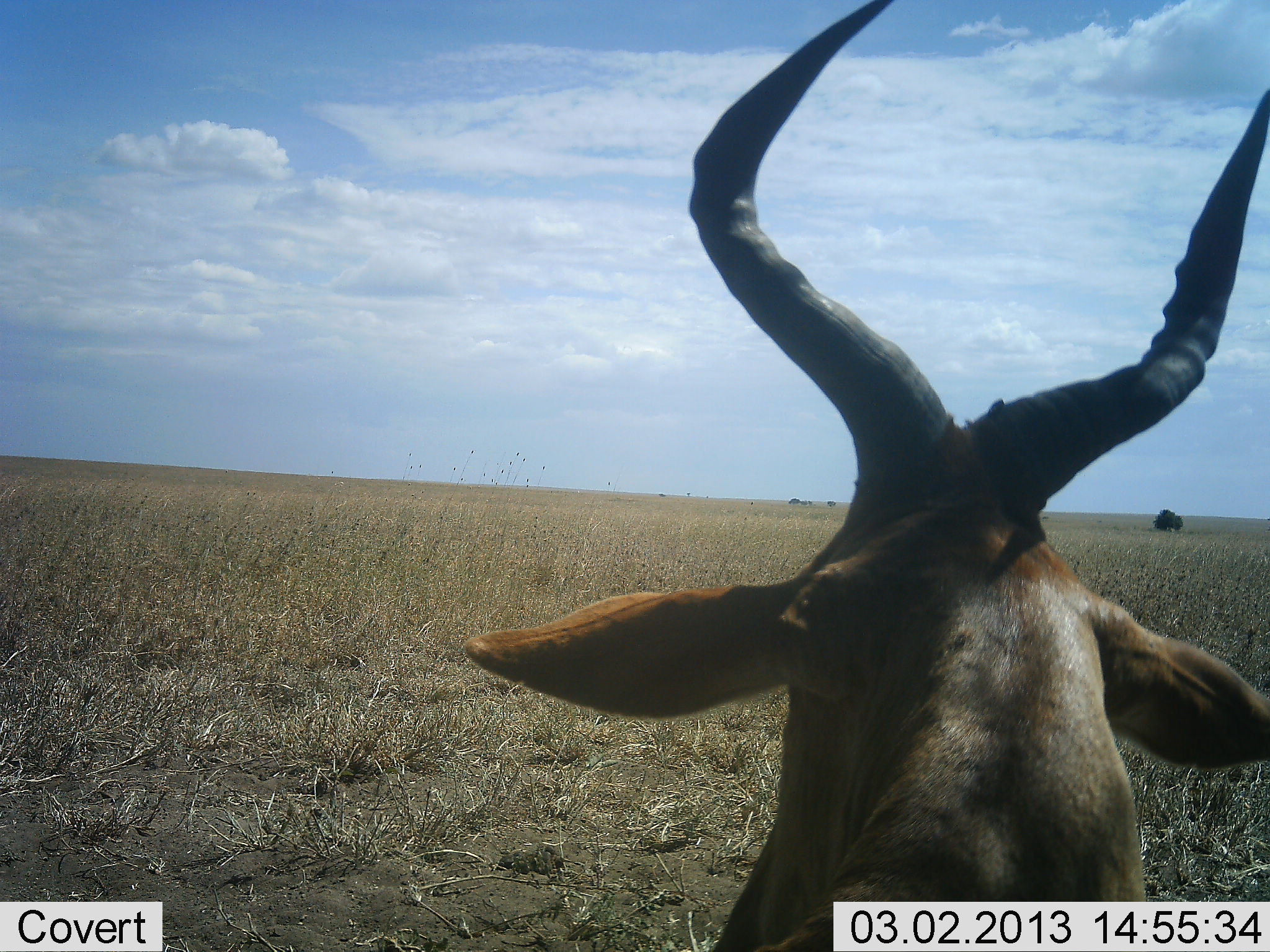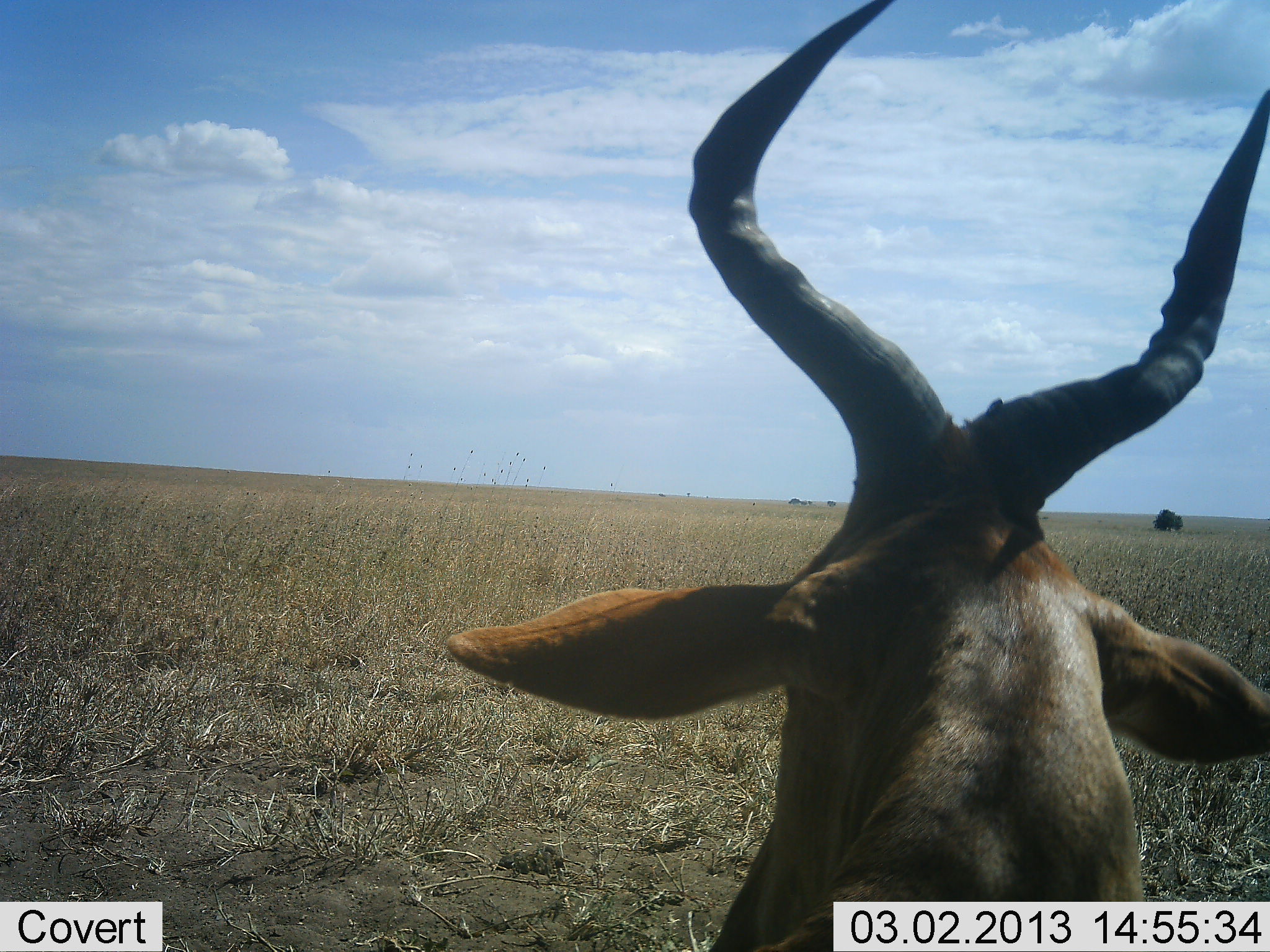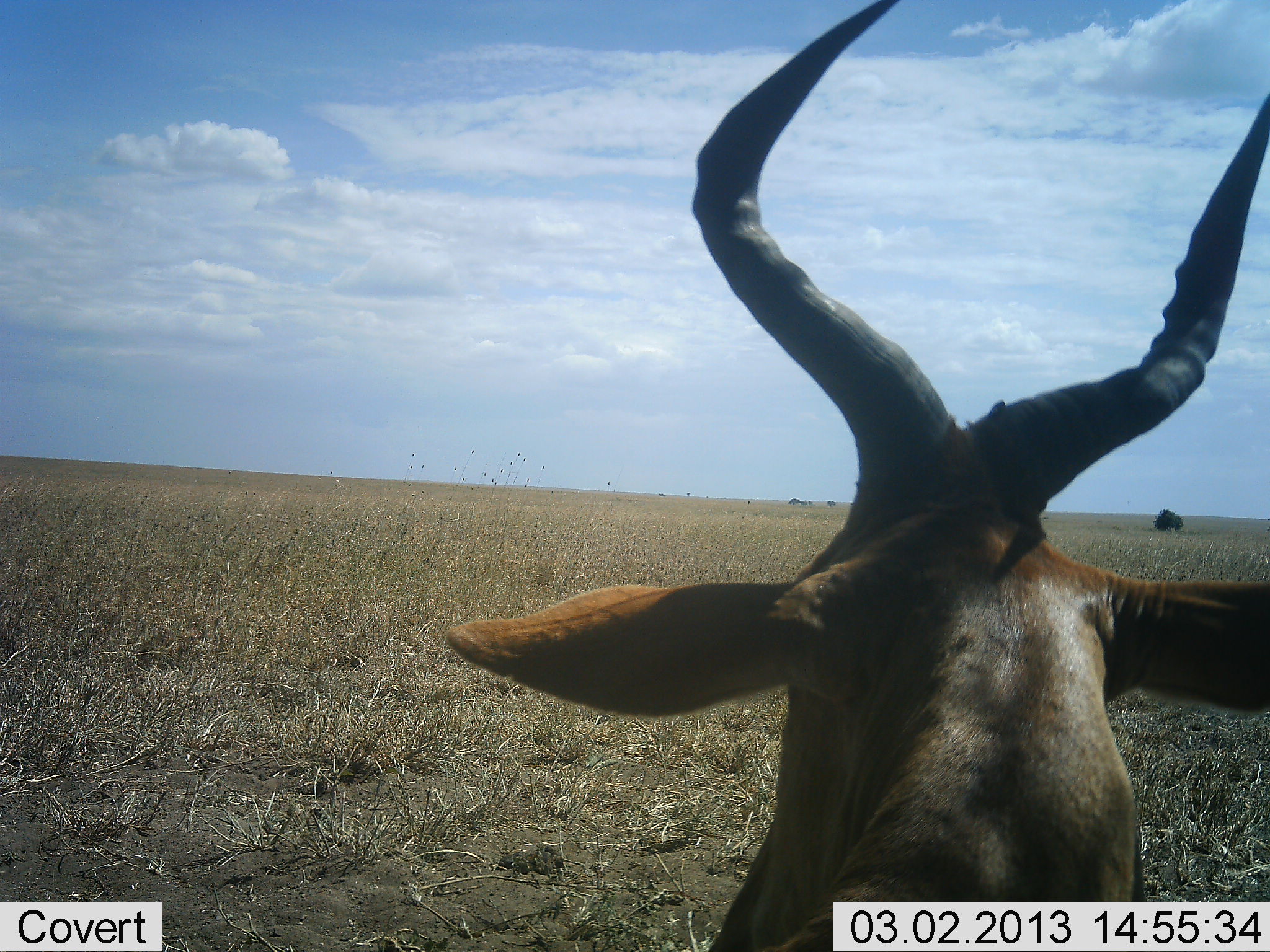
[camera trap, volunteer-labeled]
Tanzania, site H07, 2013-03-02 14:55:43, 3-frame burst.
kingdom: Animalia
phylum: Chordata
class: Mammalia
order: Artiodactyla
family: Bovidae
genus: Alcelaphus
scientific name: Alcelaphus buselaphus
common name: hartebeest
Hartebeest (Alcelaphus buselaphus), count 1. Behavior (volunteer vote fractions): standing 73%, resting 27%, moving 0%, interacting 0%. Young present (vote fraction): 0%. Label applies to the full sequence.